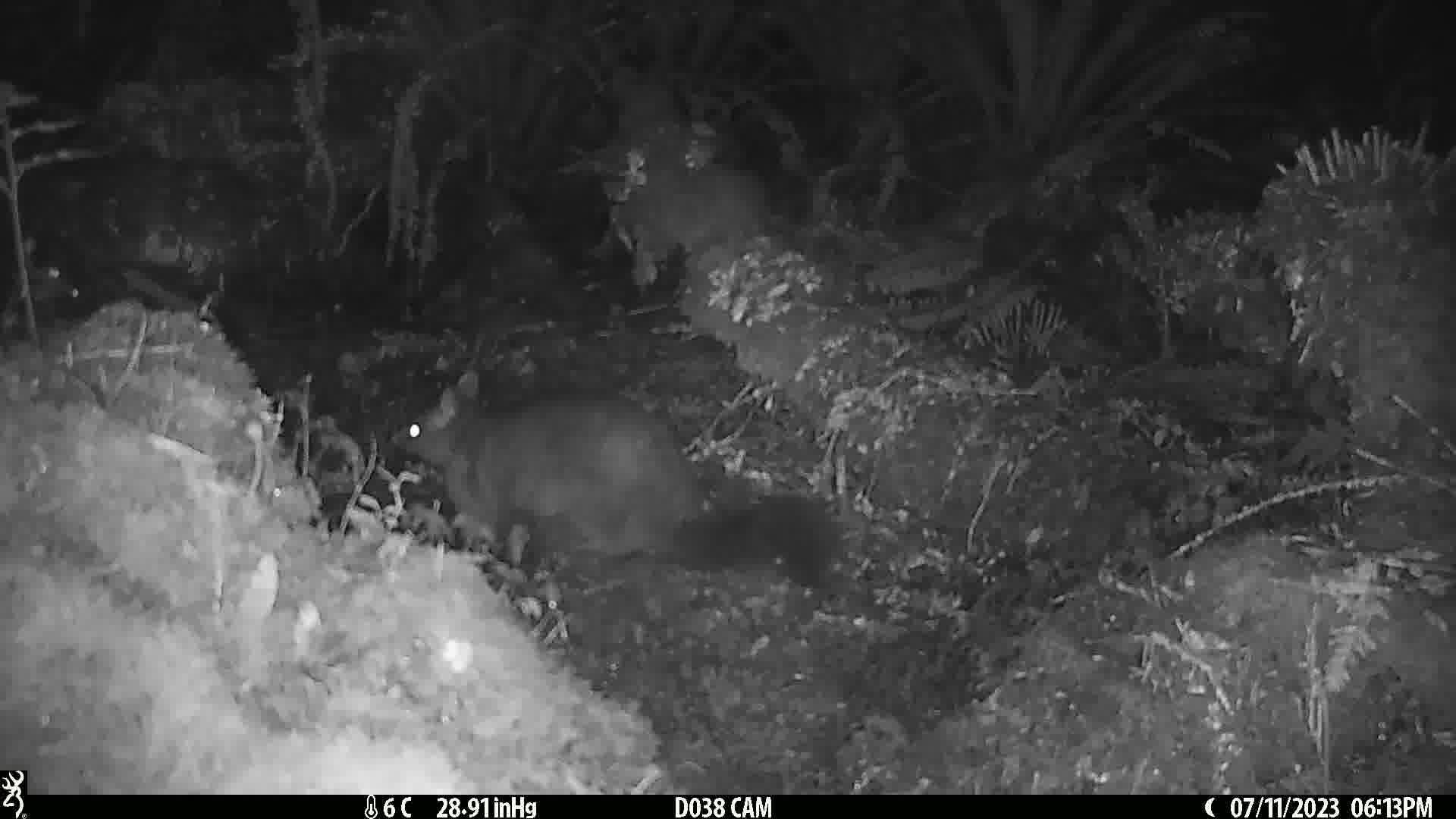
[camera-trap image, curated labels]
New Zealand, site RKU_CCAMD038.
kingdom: Animalia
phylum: Chordata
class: Mammalia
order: Diprotodontia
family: Phalangeridae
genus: Trichosurus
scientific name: Trichosurus vulpecula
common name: common brushtail possum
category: possum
Possum (common brushtail possum) (Trichosurus vulpecula).